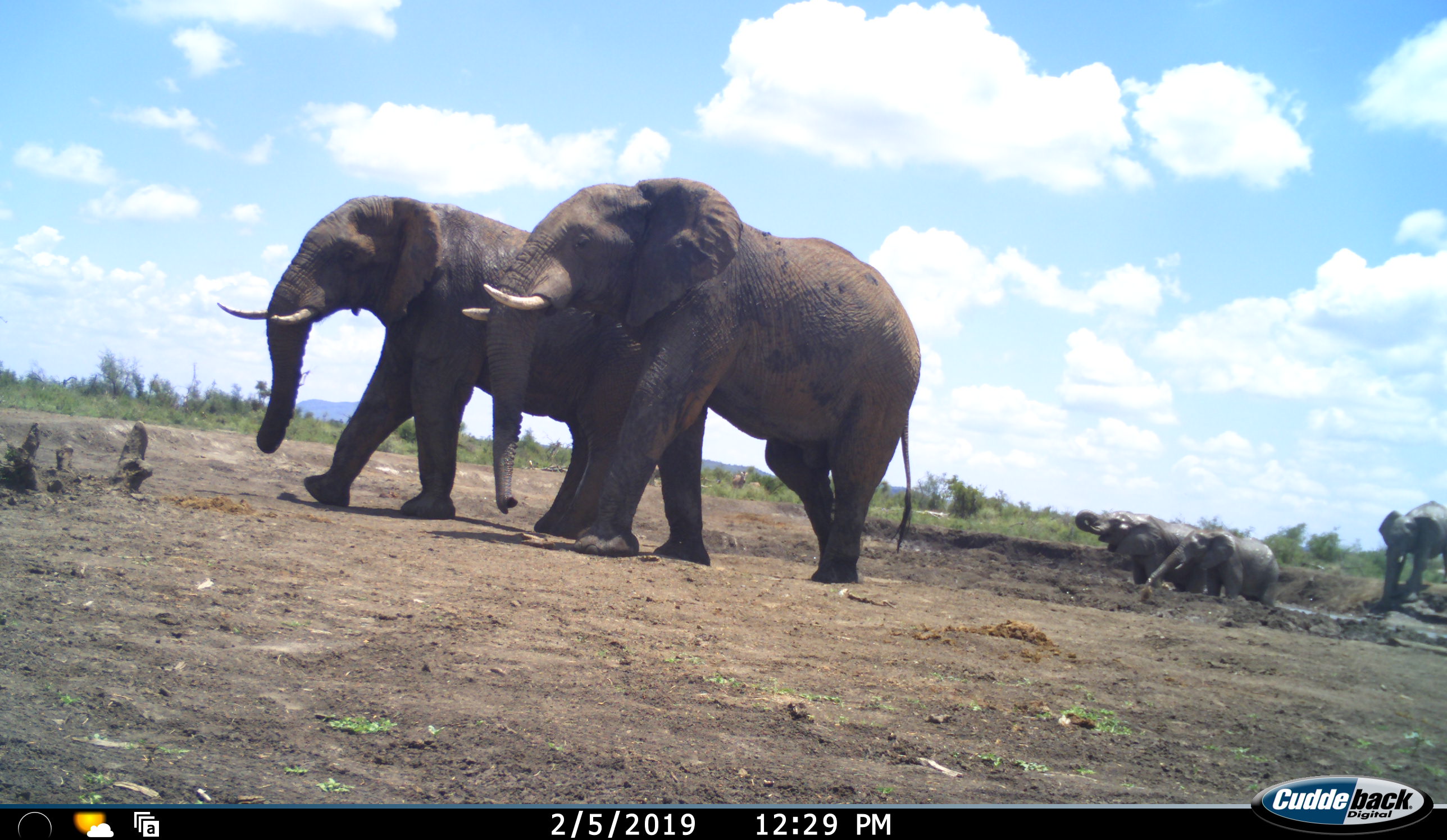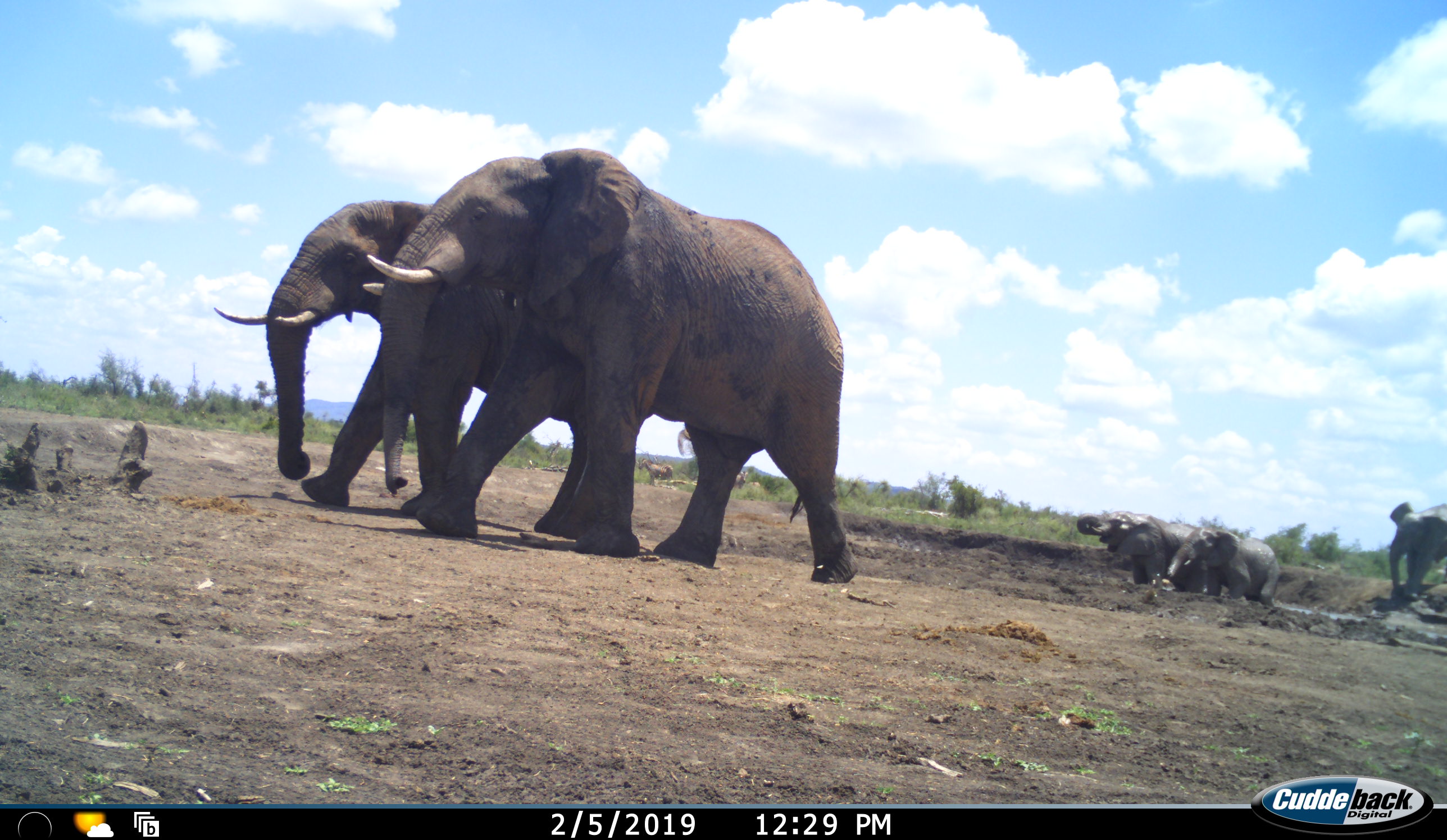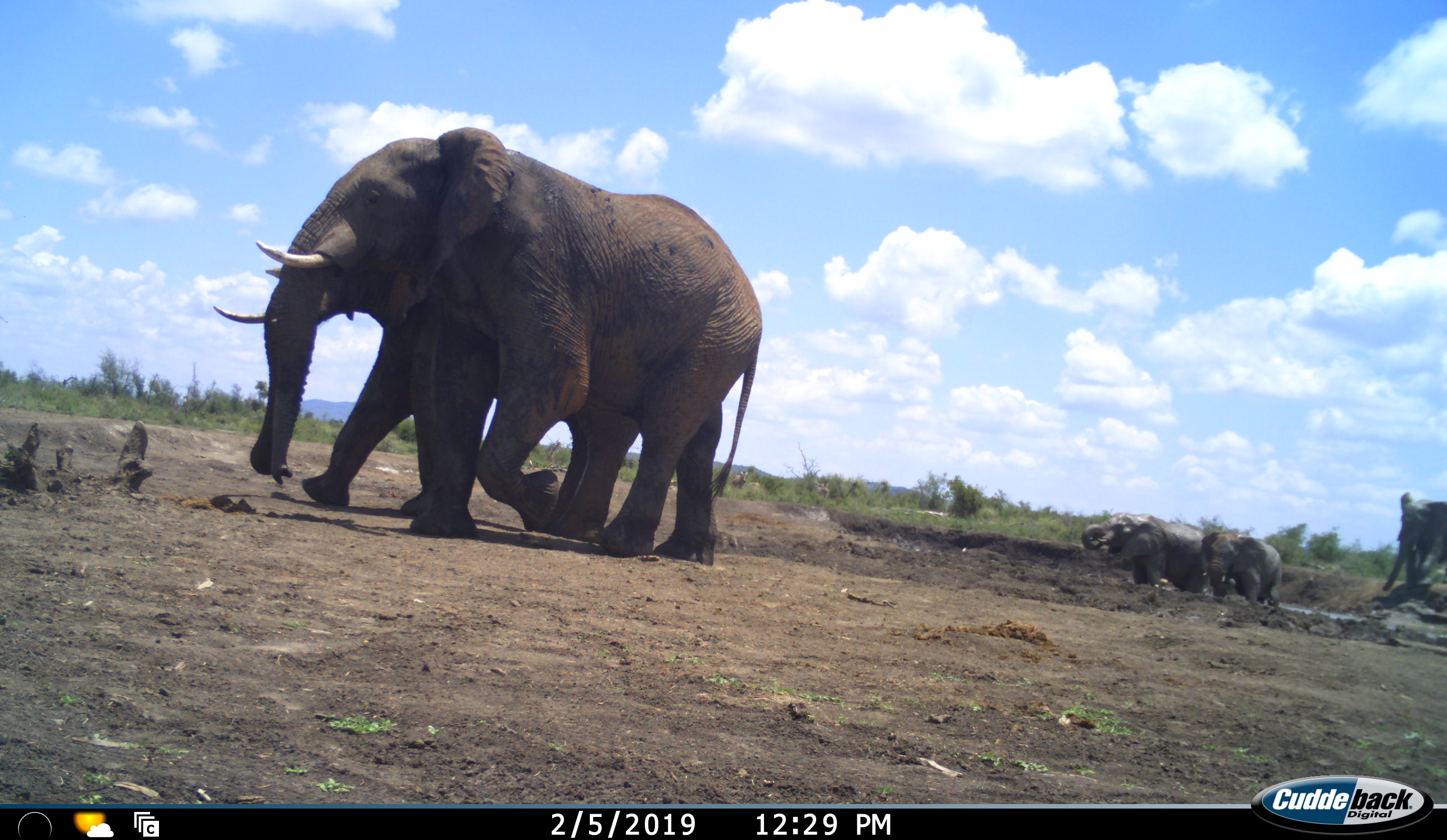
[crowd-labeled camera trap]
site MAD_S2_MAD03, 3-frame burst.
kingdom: Animalia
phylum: Chordata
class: Mammalia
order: Proboscidea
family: Elephantidae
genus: Loxodonta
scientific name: Loxodonta africana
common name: african bush elephant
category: elephant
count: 5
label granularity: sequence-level